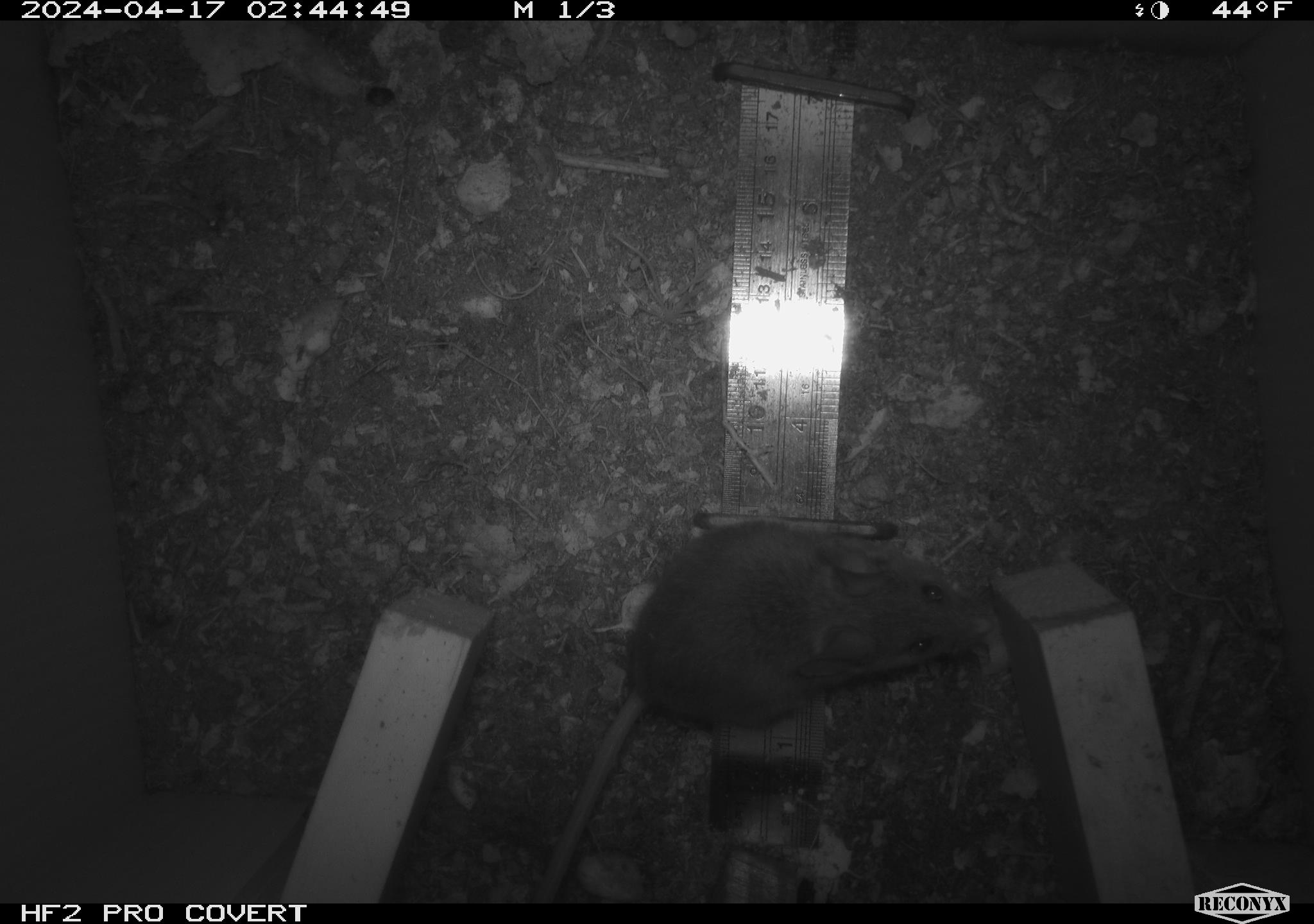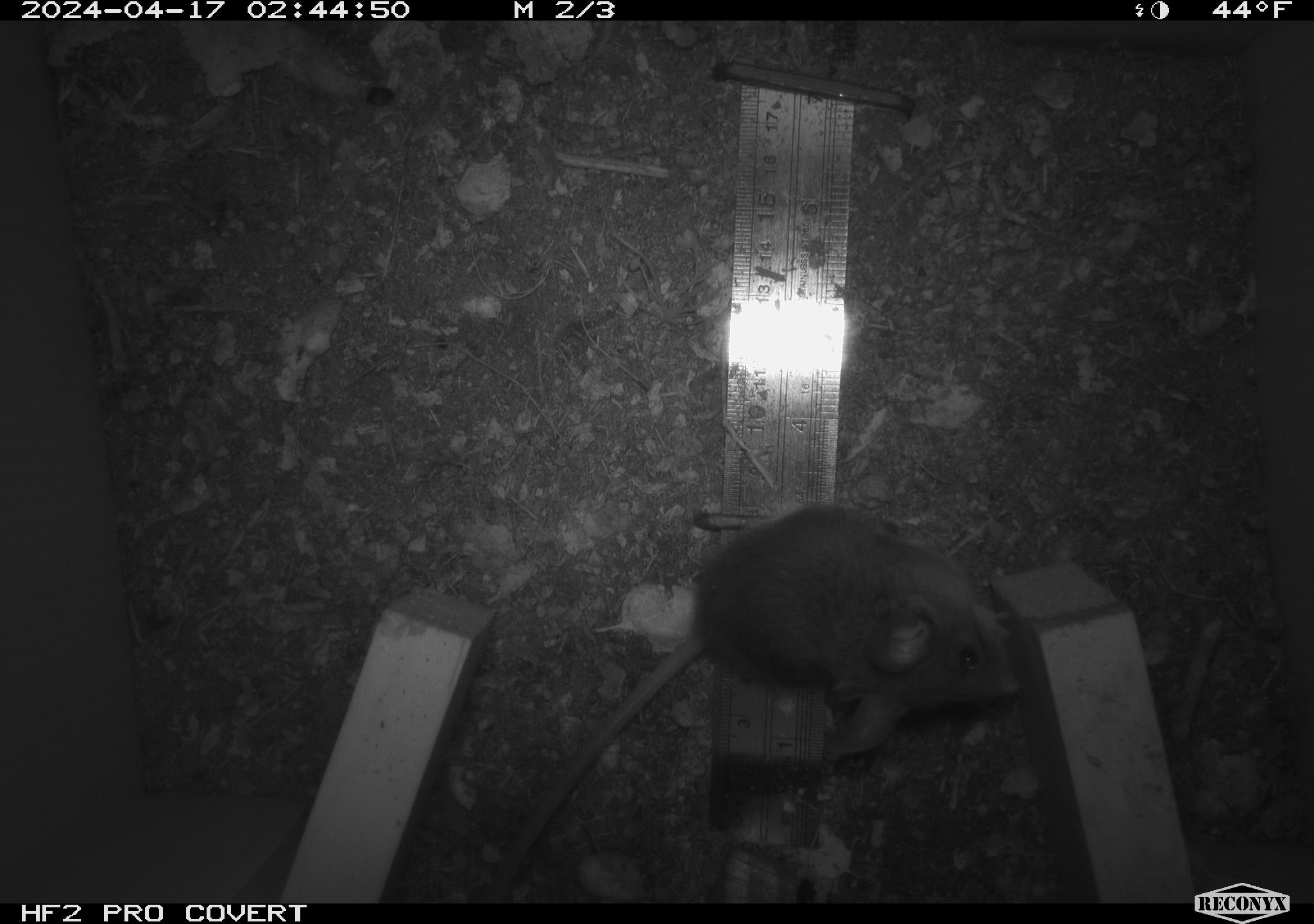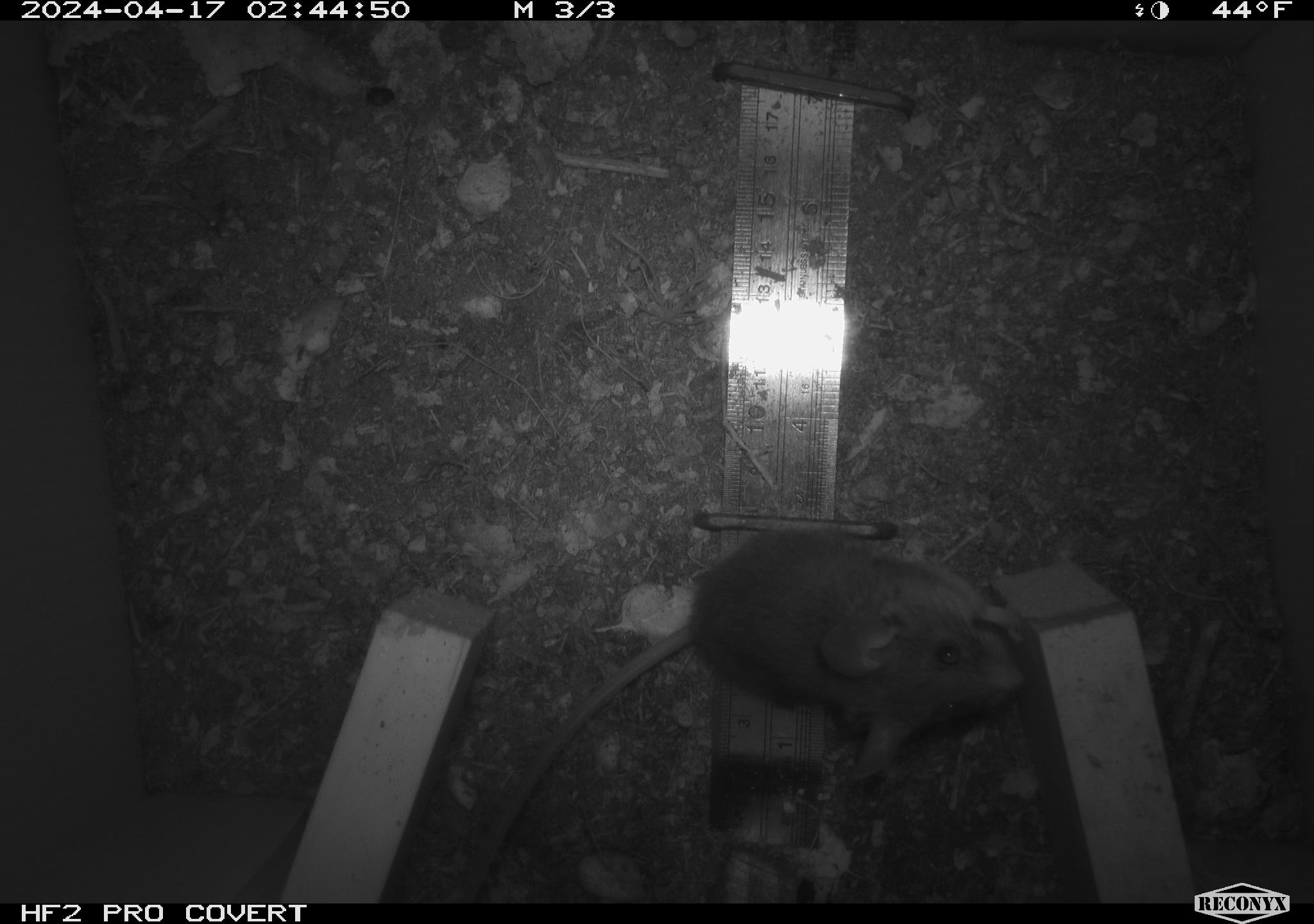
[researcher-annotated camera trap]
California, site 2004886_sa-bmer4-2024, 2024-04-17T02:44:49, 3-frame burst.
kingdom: Animalia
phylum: Chordata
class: Mammalia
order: Rodentia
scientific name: Rodentia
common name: mouse species